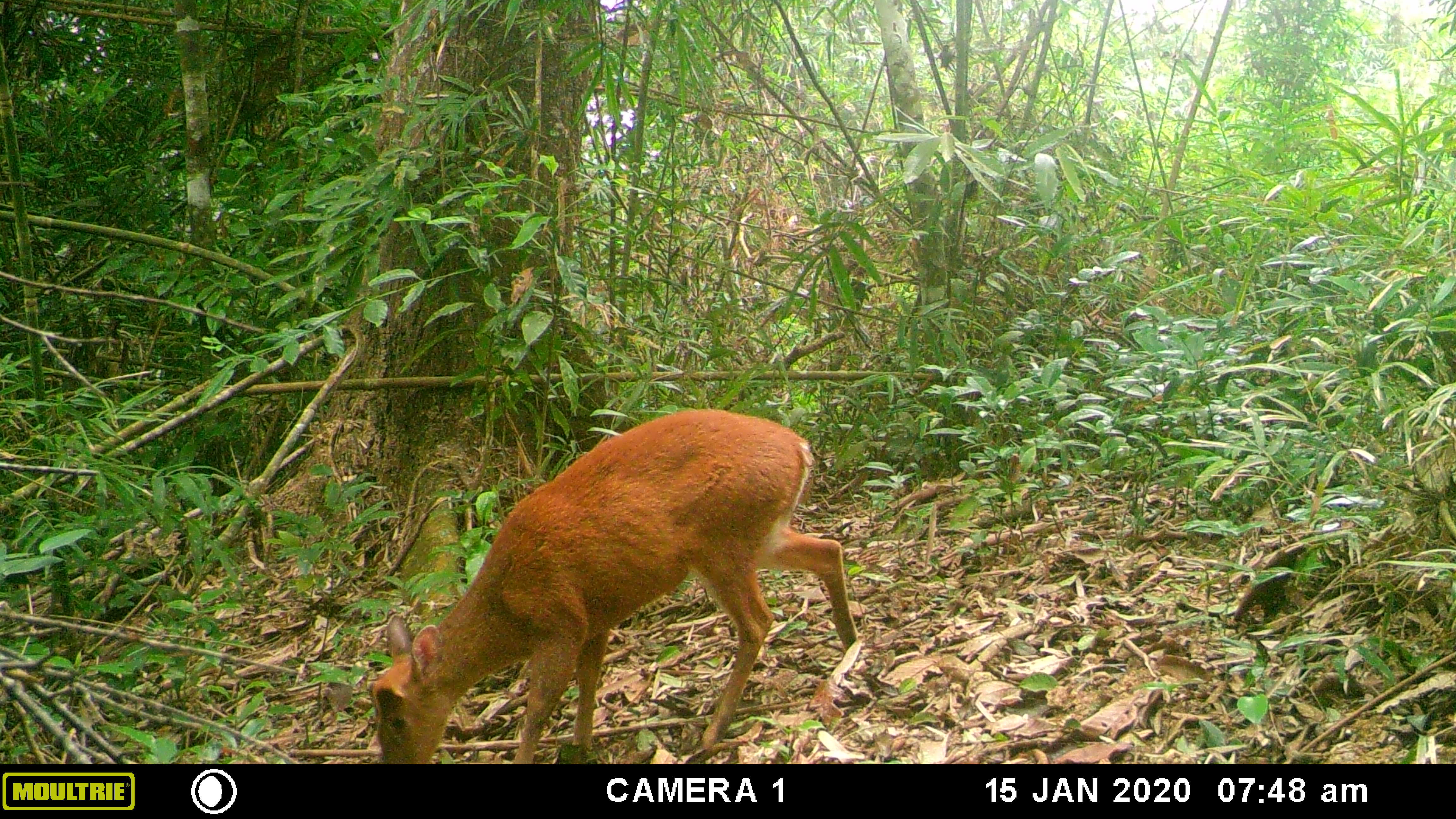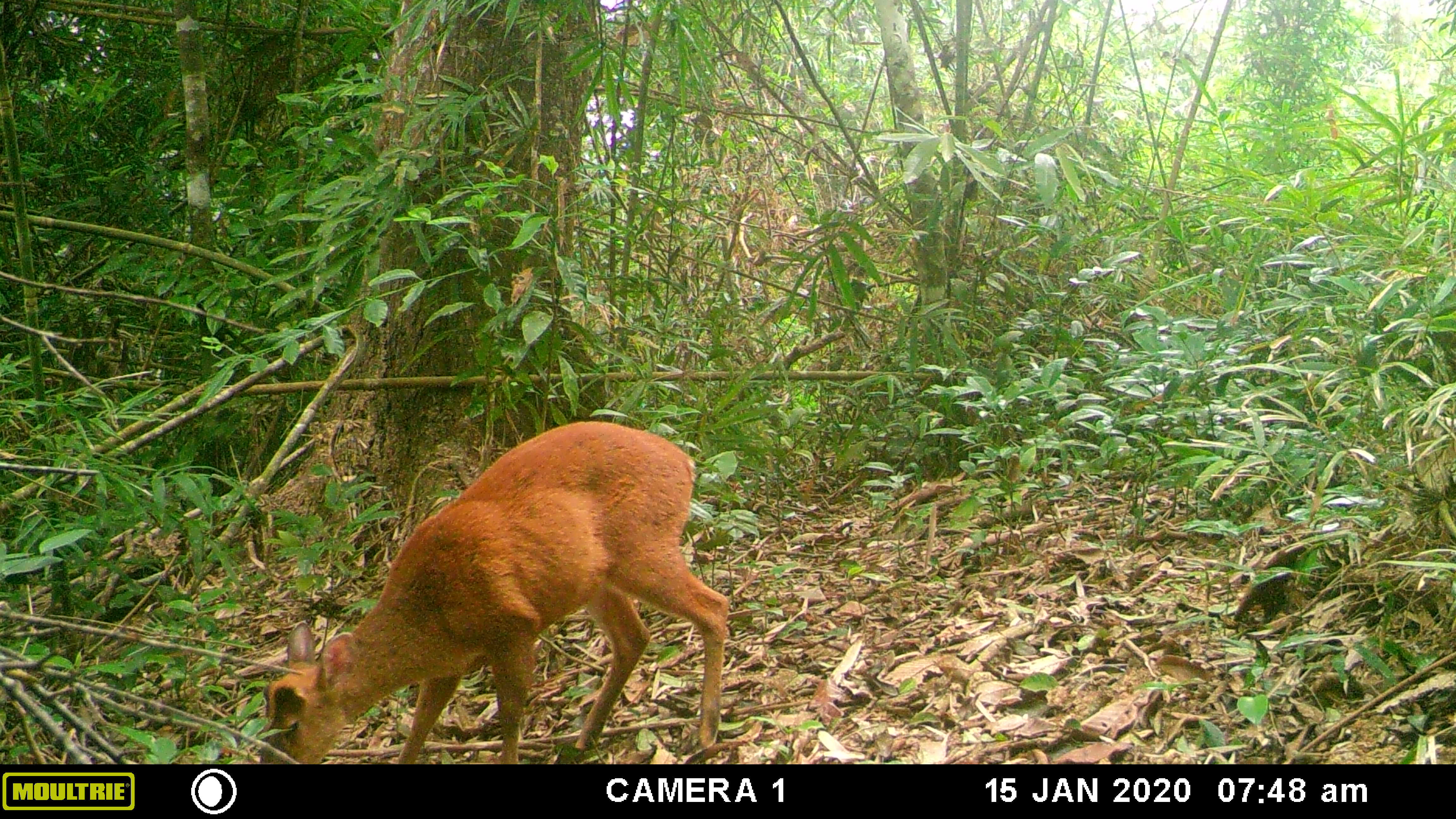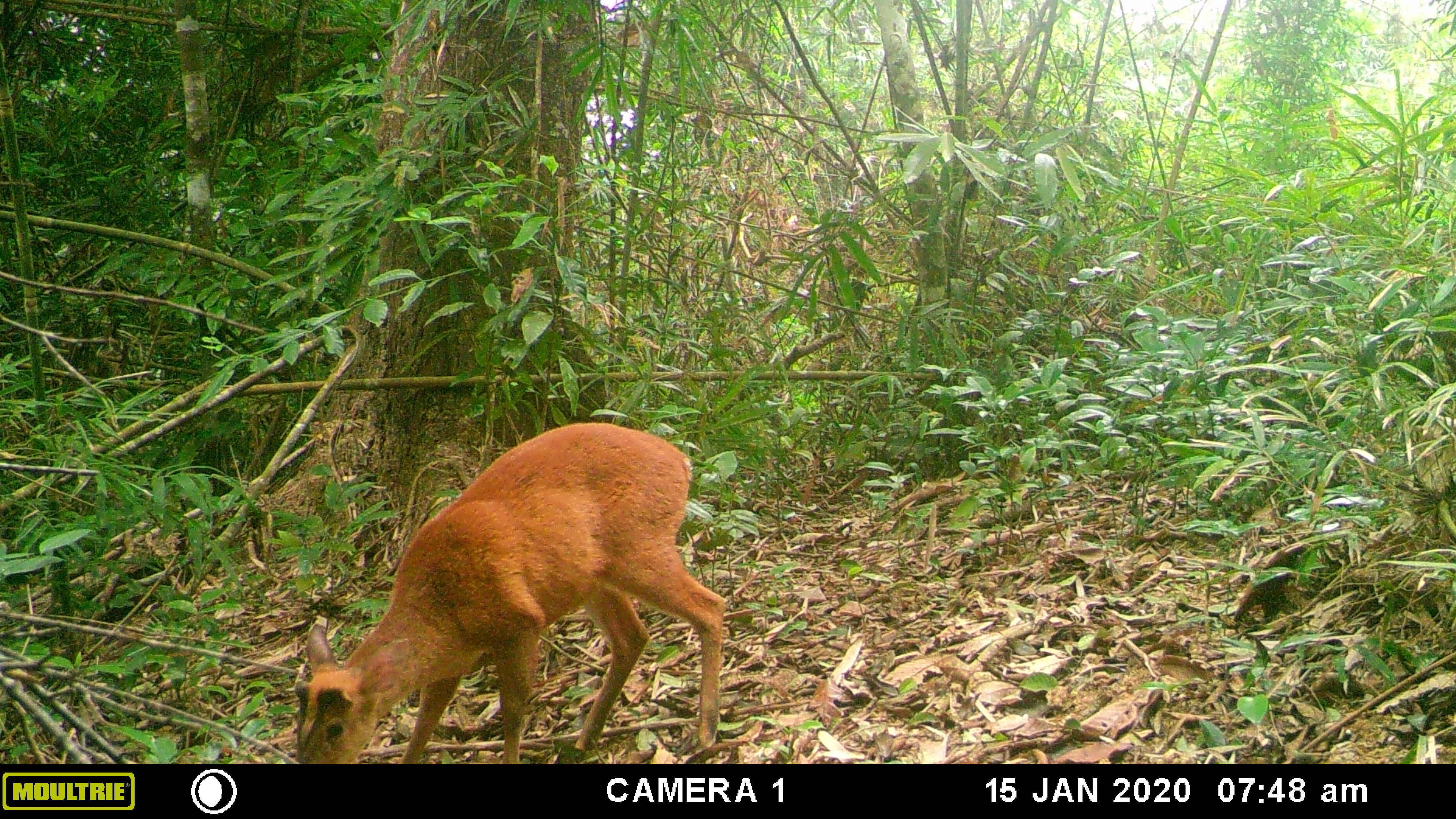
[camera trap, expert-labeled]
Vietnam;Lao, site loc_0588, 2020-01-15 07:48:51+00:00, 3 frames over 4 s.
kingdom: Animalia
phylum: Chordata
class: Mammalia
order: Artiodactyla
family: Cervidae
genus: Muntiacus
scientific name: Muntiacus muntjak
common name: red muntjac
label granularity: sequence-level